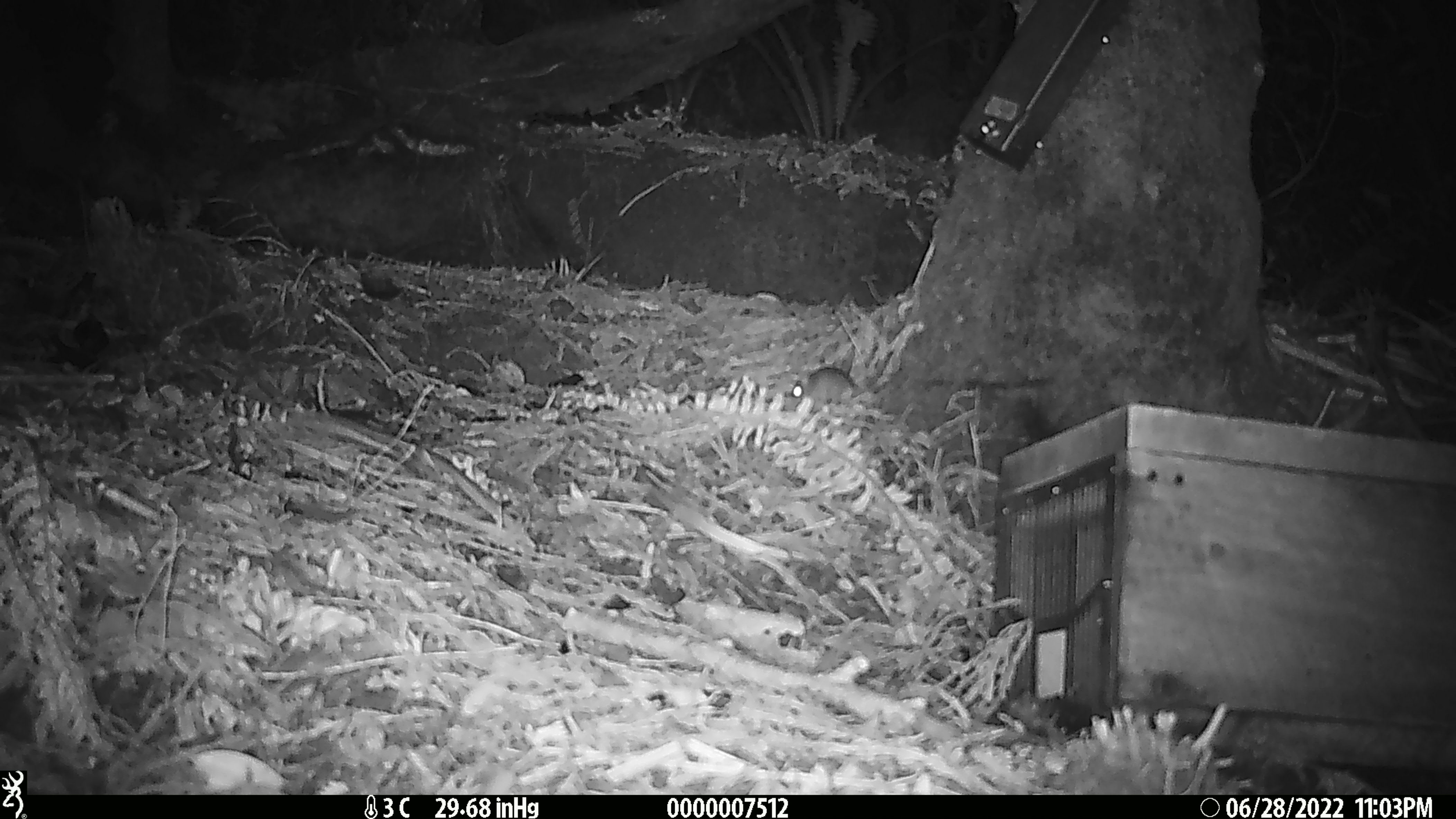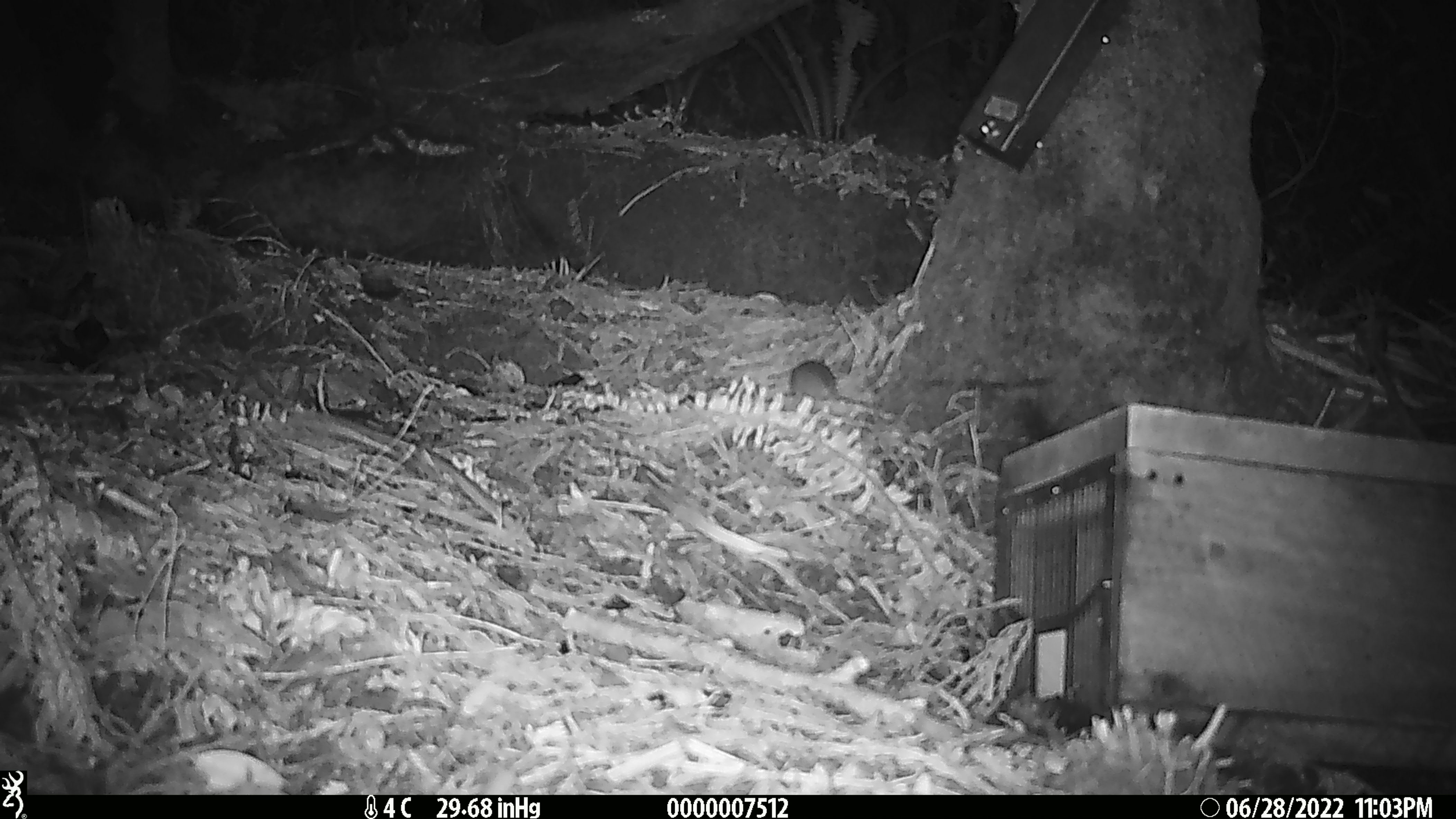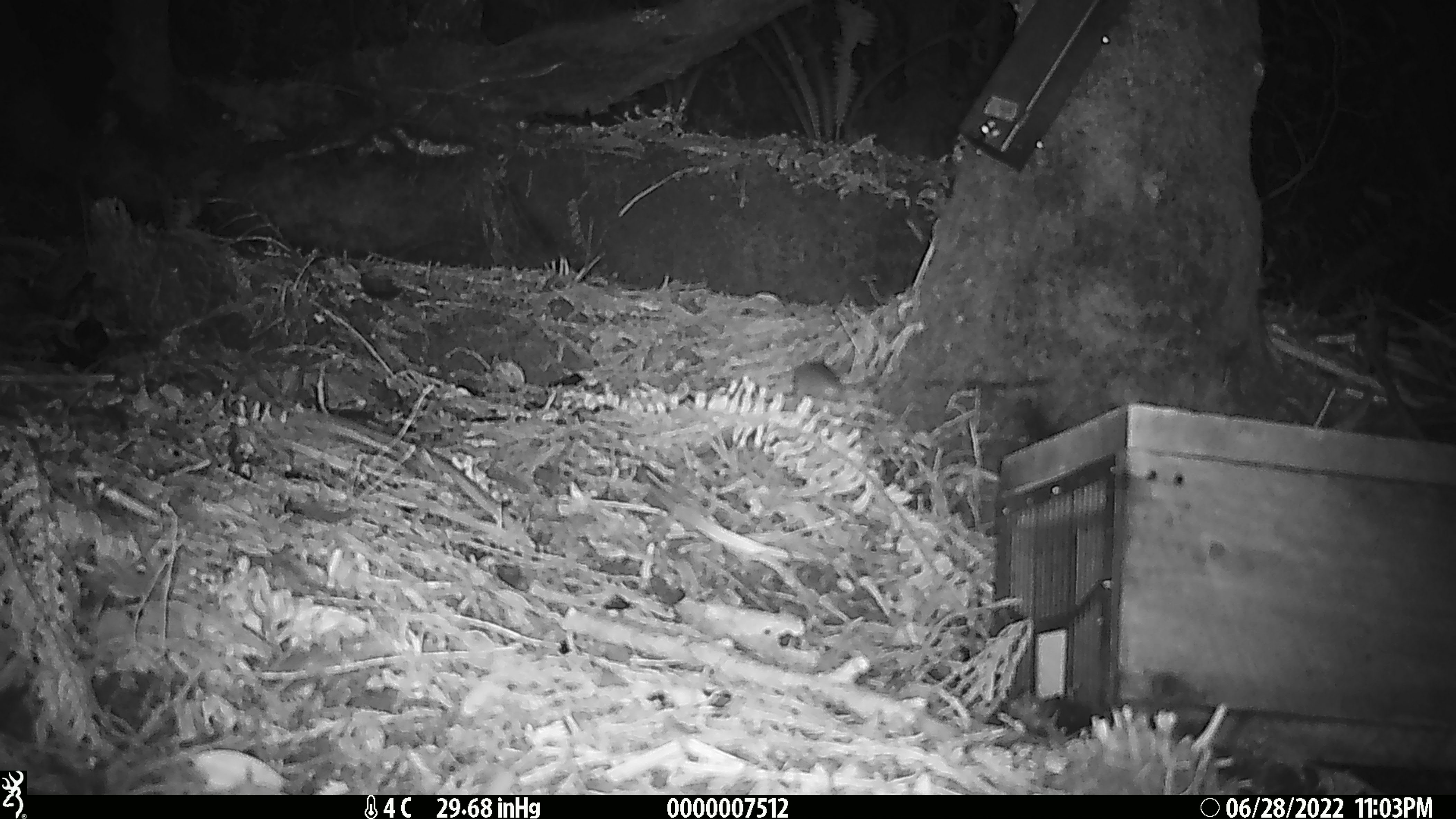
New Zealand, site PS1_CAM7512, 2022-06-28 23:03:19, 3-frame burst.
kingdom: Animalia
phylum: Chordata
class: Mammalia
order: Rodentia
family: Muridae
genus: Mus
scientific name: Mus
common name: mouse